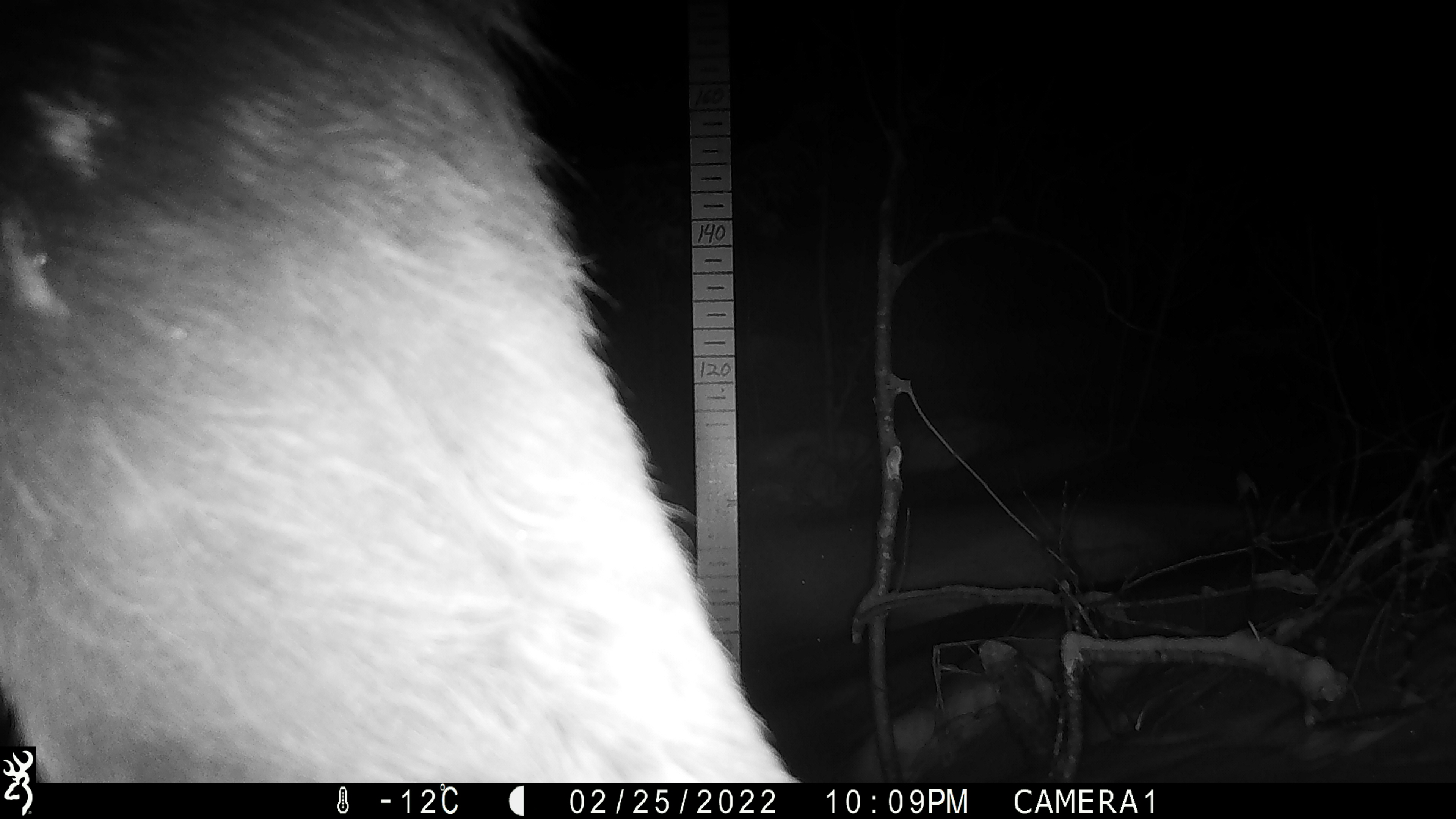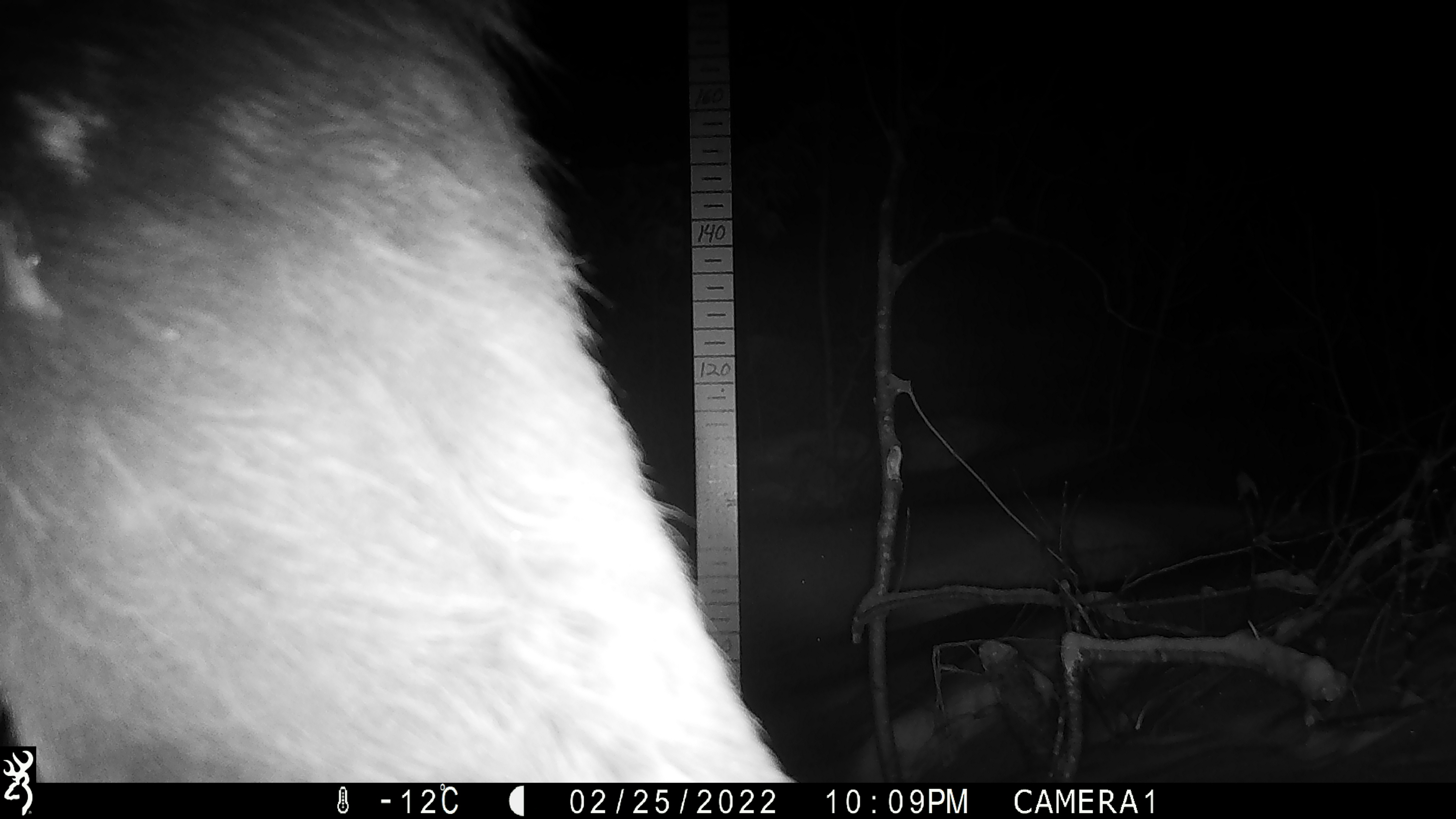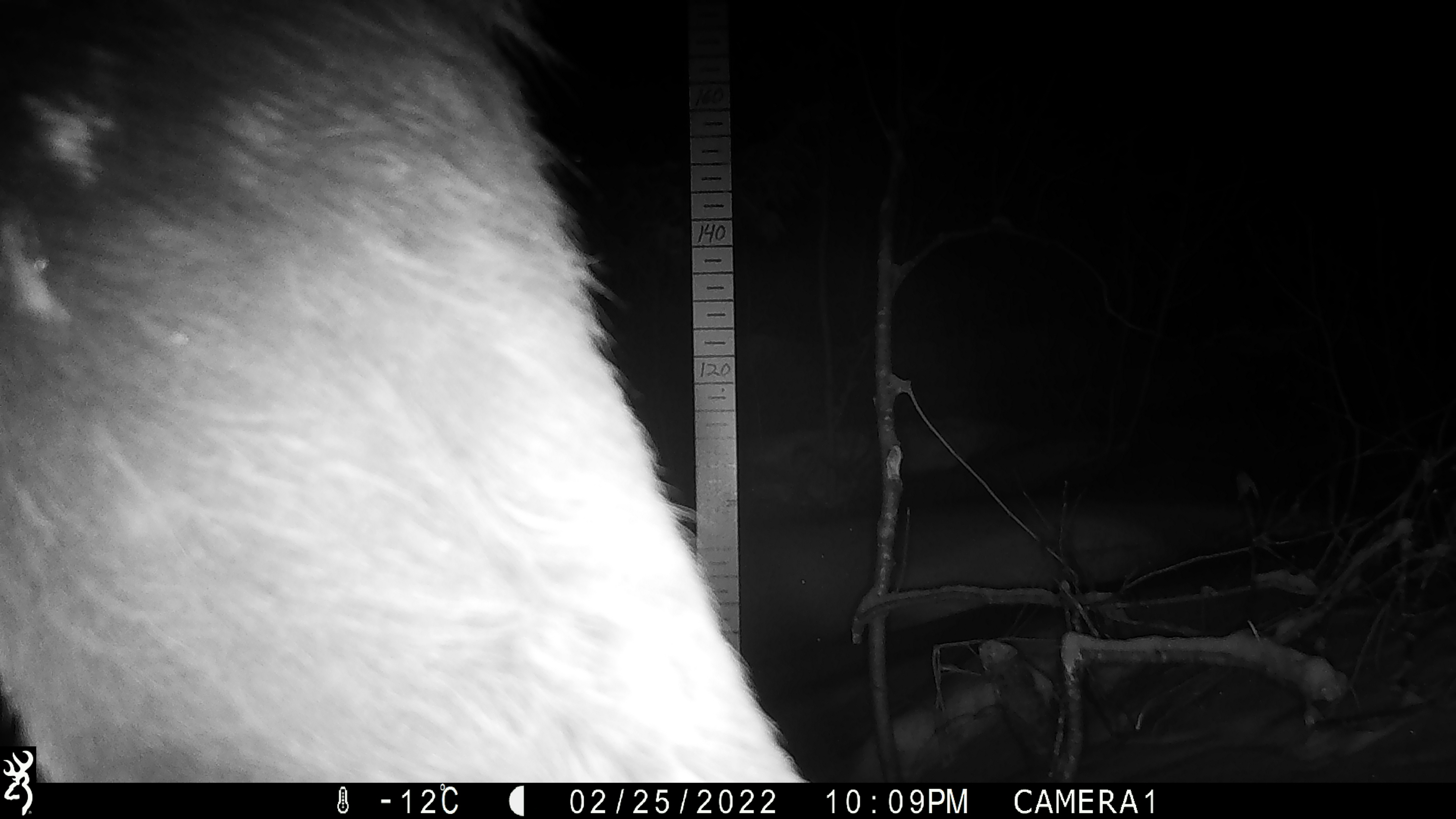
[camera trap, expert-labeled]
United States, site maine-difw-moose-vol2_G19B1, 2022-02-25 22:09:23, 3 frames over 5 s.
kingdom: Animalia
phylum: Chordata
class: Mammalia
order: Artiodactyla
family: Cervidae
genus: Alces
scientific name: Alces alces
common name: moose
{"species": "moose (Alces alces)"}